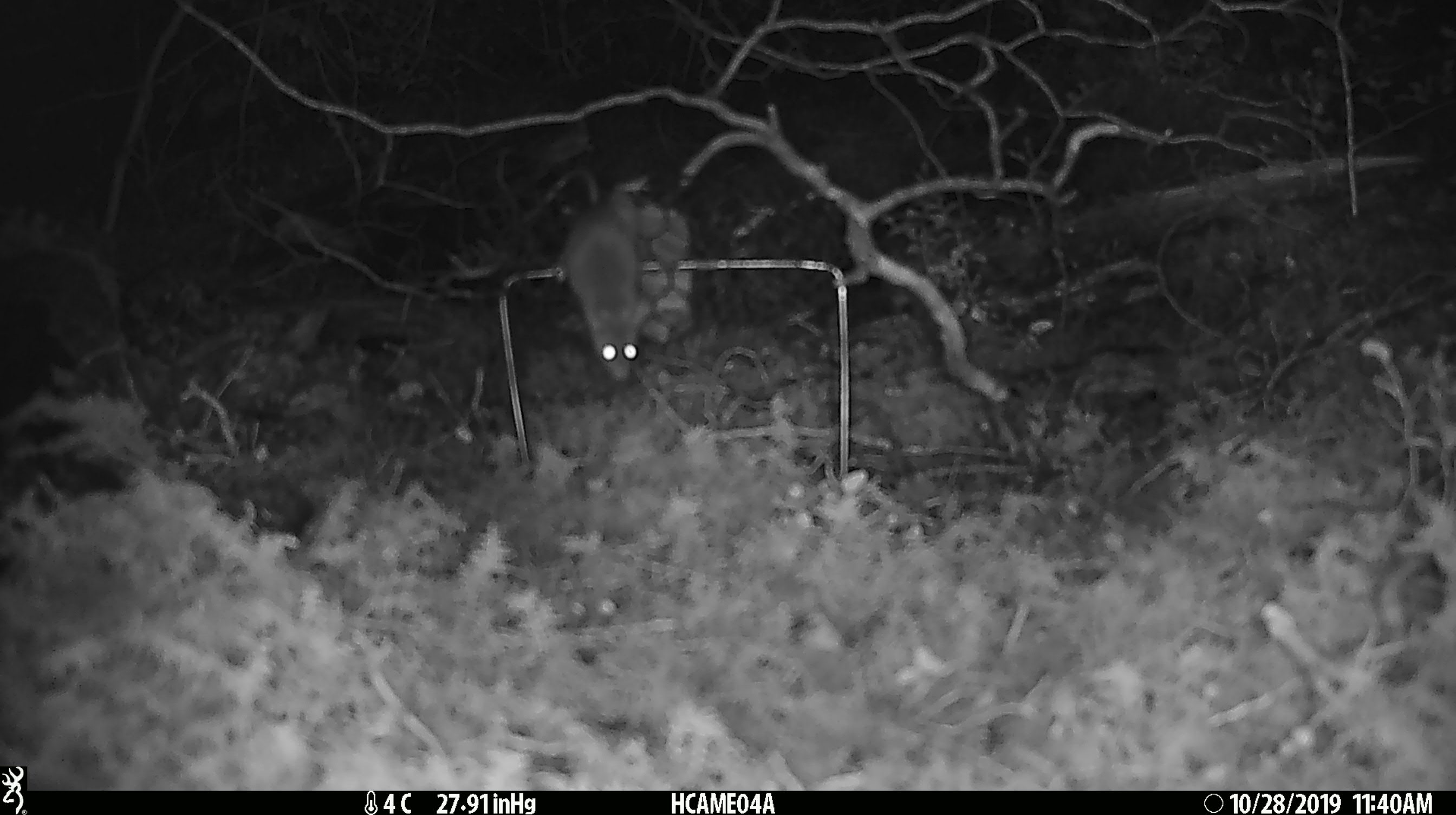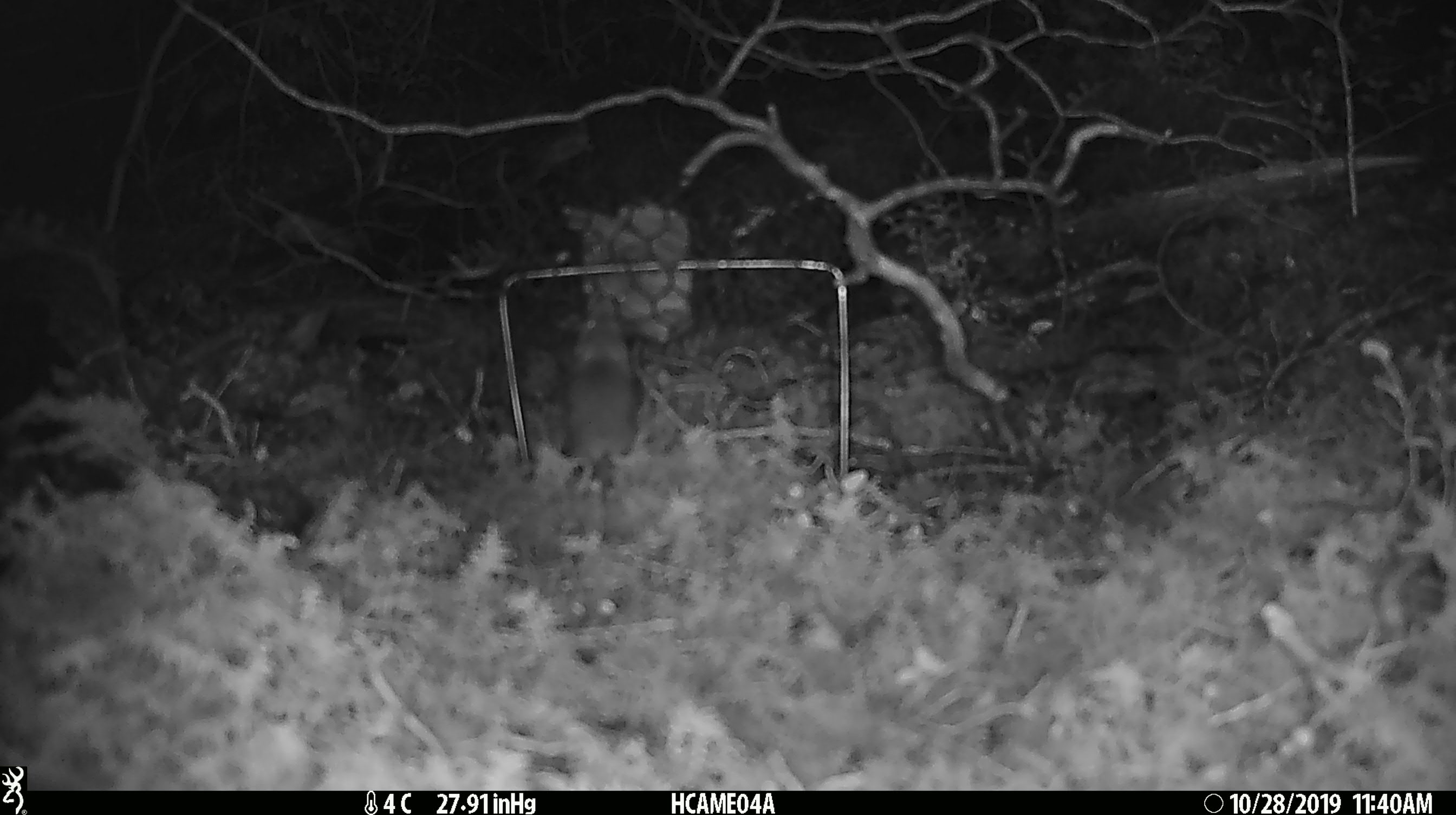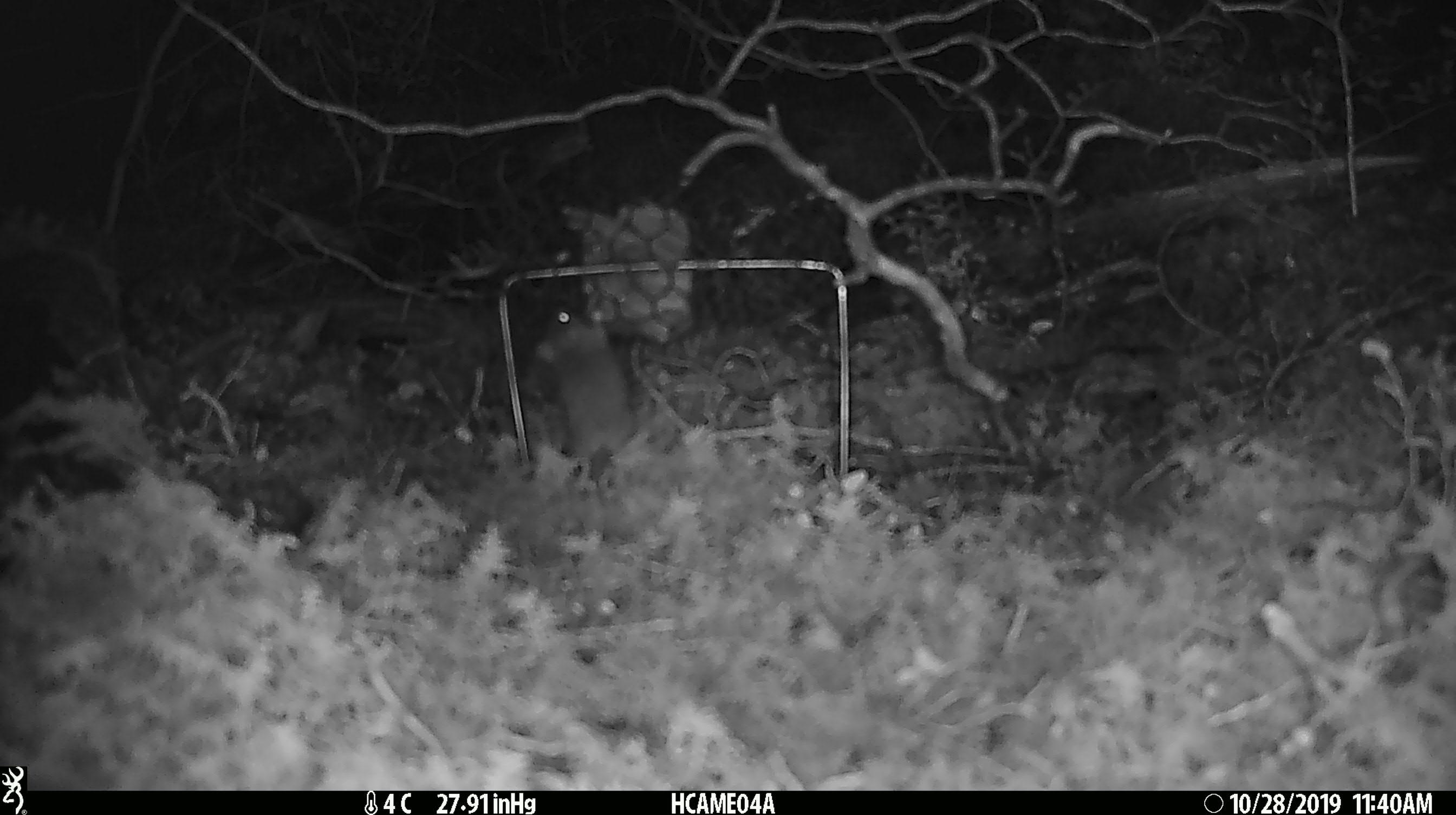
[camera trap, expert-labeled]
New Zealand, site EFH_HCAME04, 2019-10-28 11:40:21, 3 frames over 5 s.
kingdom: Animalia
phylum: Chordata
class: Mammalia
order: Rodentia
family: Muridae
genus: Mus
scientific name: Mus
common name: mouse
Mouse (Mus).